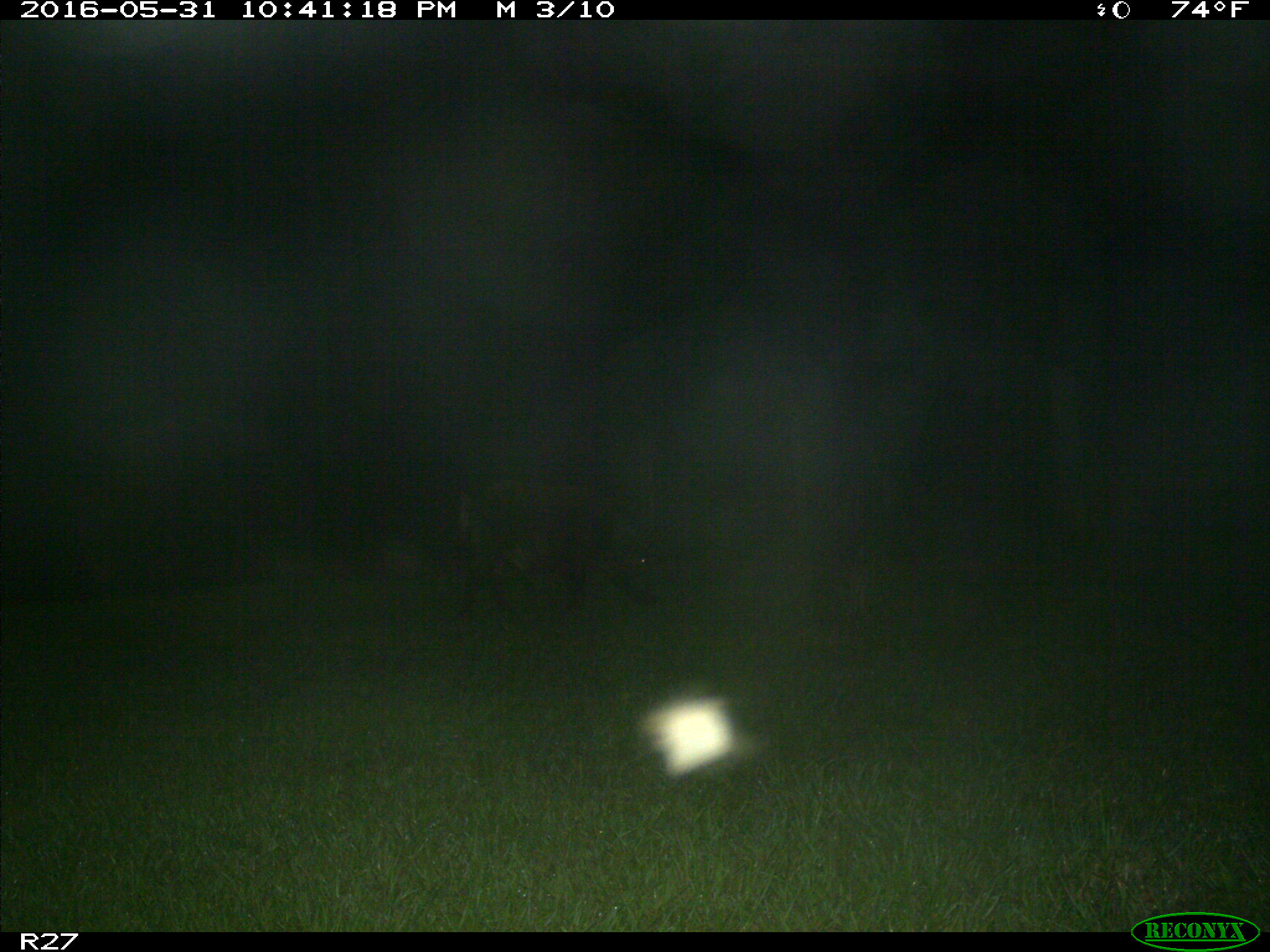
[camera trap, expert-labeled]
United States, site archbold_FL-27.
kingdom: Animalia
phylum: Chordata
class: Mammalia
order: Artiodactyla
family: Suidae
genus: Sus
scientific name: Sus scrofa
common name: wild boar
Sus scrofa (wild boar).